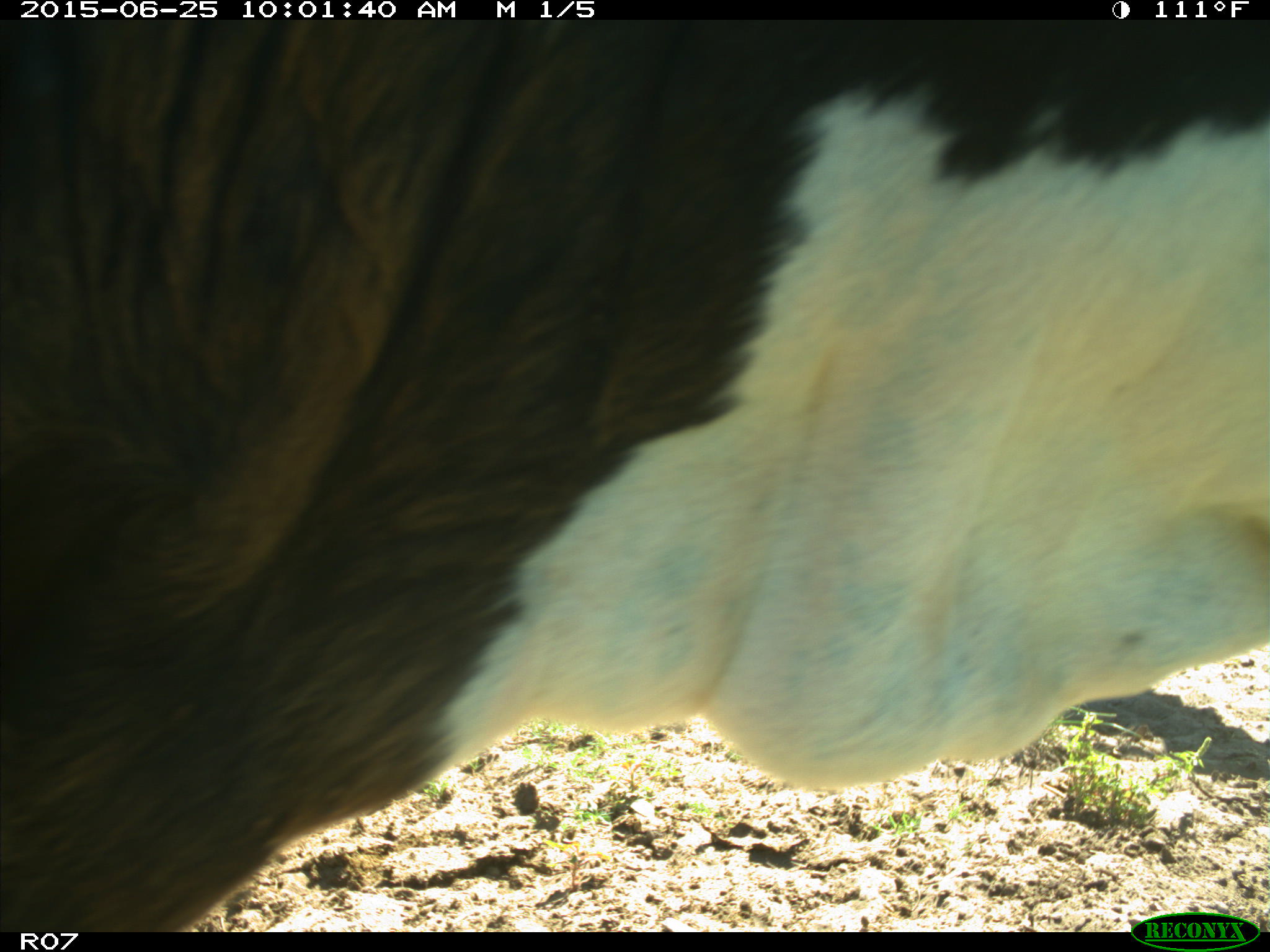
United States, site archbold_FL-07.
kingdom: Animalia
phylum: Chordata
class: Mammalia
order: Artiodactyla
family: Bovidae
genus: Bos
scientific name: Bos taurus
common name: domestic cow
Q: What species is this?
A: Bos taurus (domestic cow).